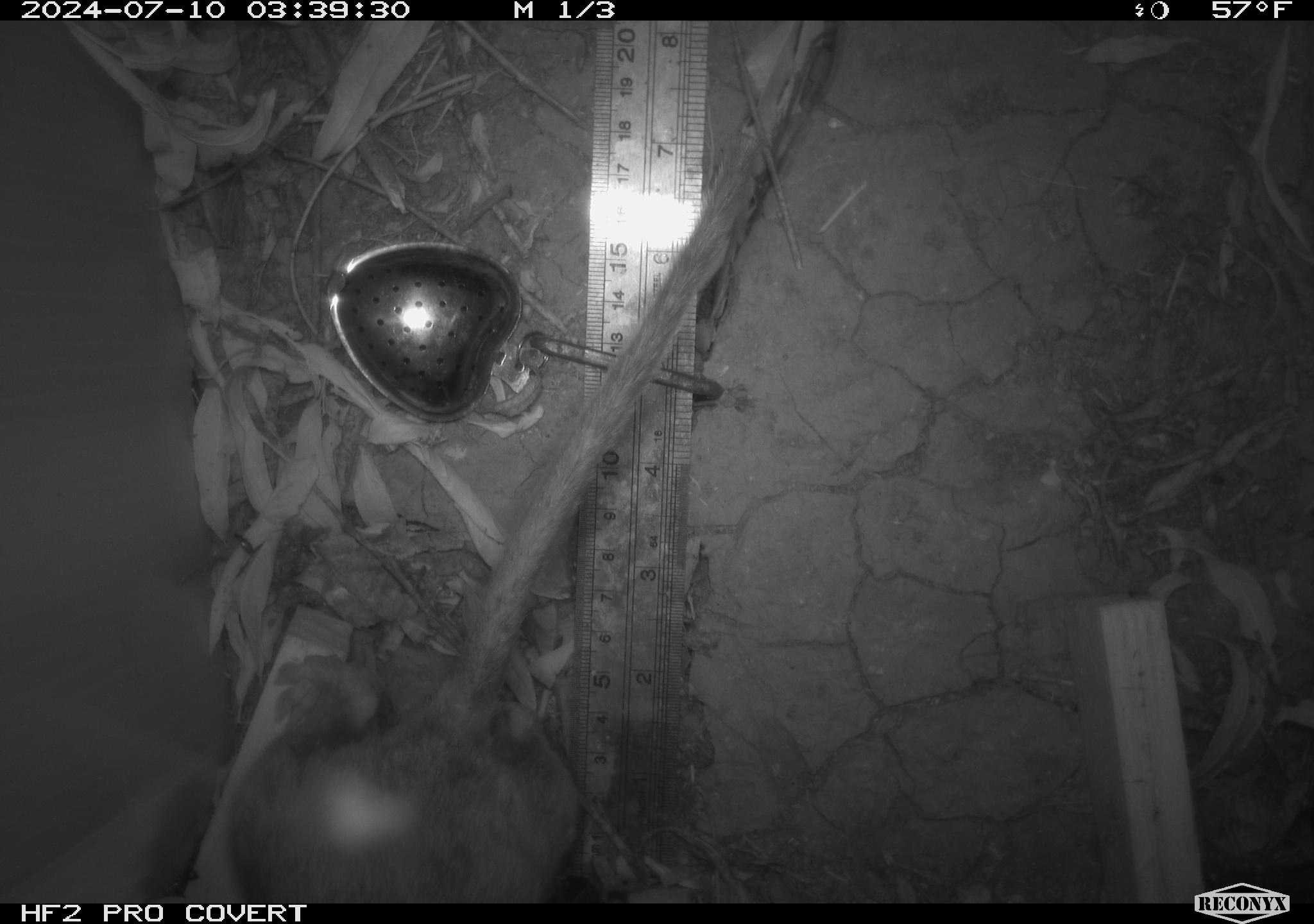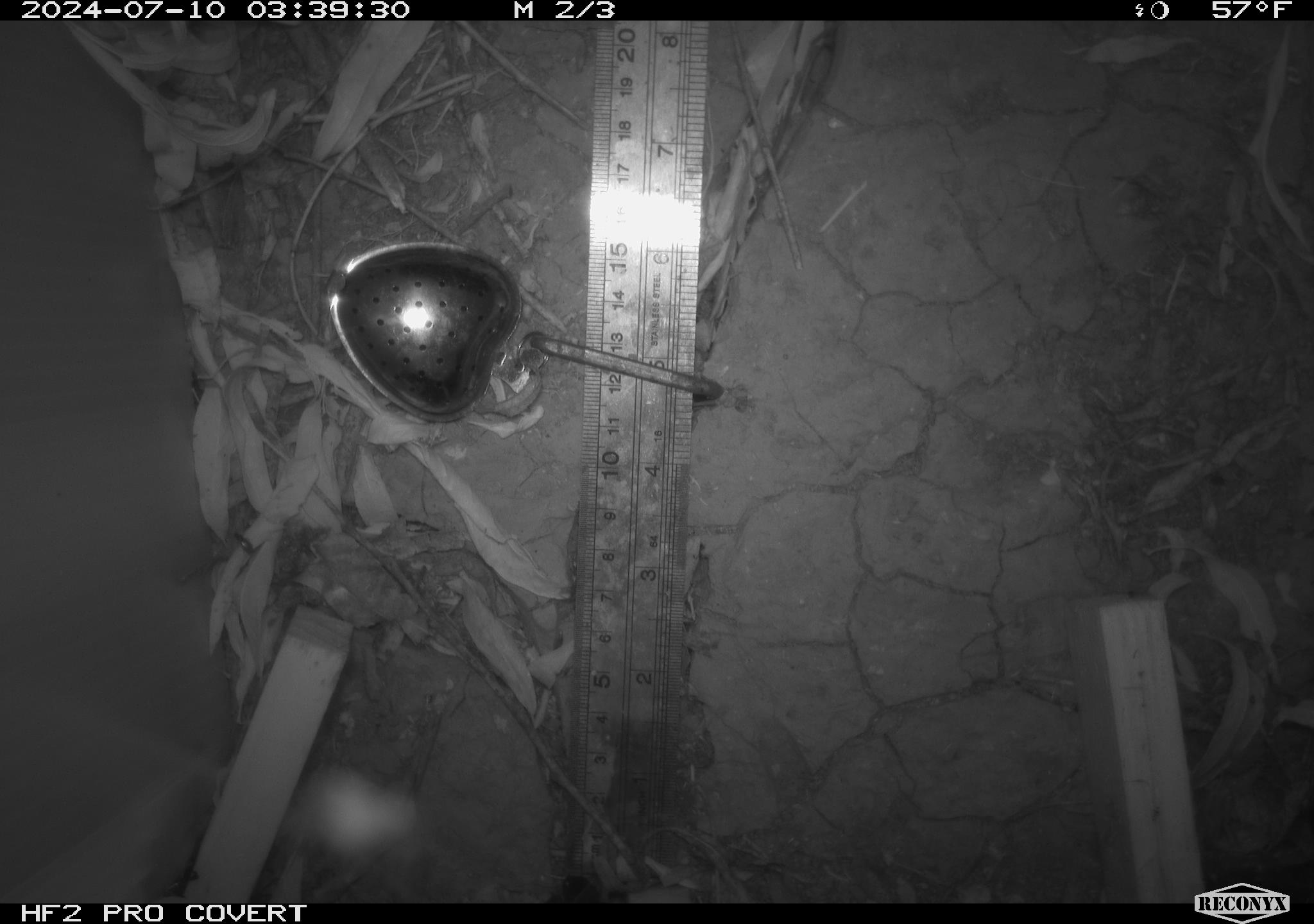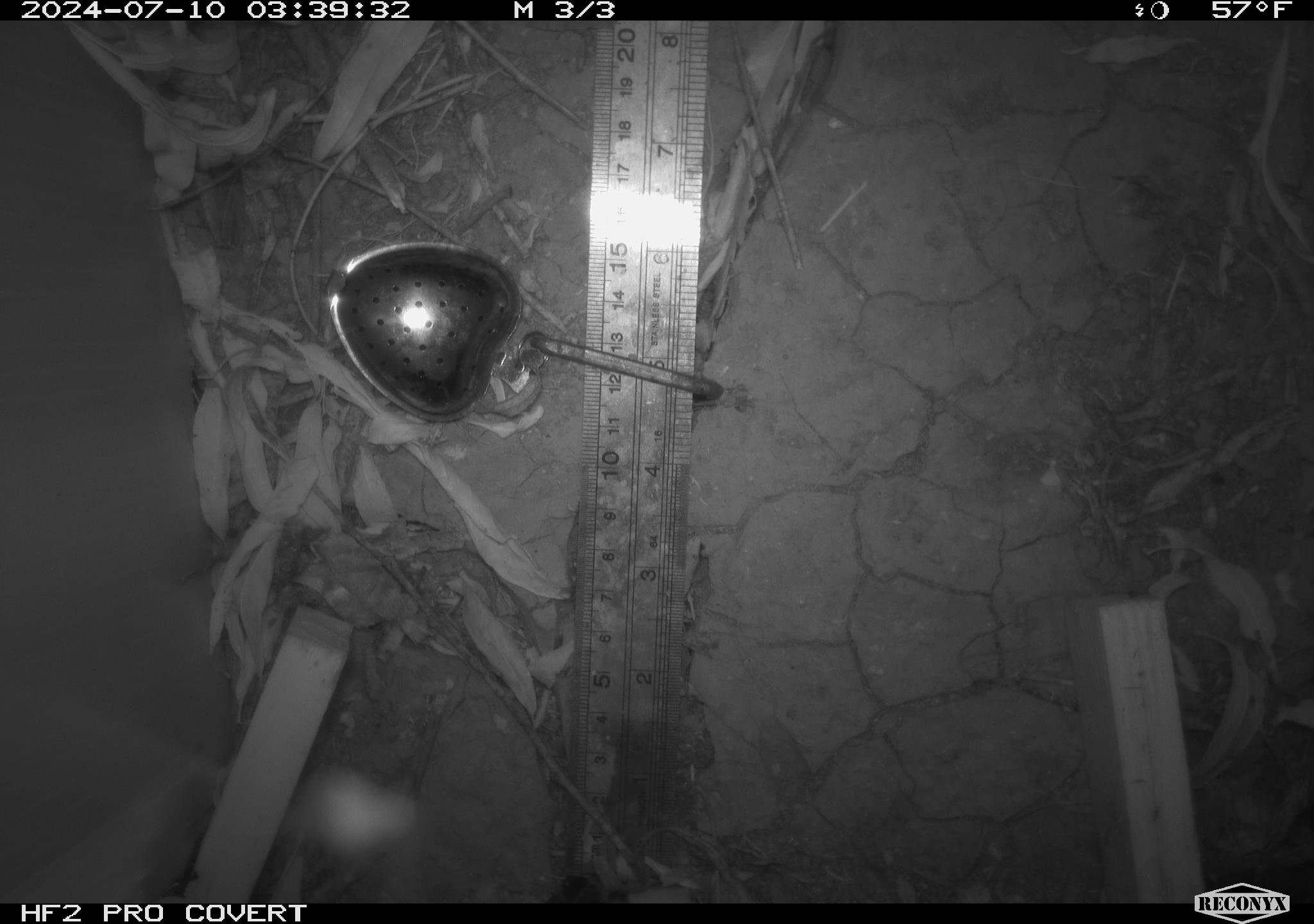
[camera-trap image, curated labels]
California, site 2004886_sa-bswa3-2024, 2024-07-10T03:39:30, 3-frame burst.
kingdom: Animalia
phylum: Chordata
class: Mammalia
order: Rodentia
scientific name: Rodentia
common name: woodrat or rat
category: woodrat or rat species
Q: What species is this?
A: Woodrat or rat species (woodrat or rat) (Rodentia).